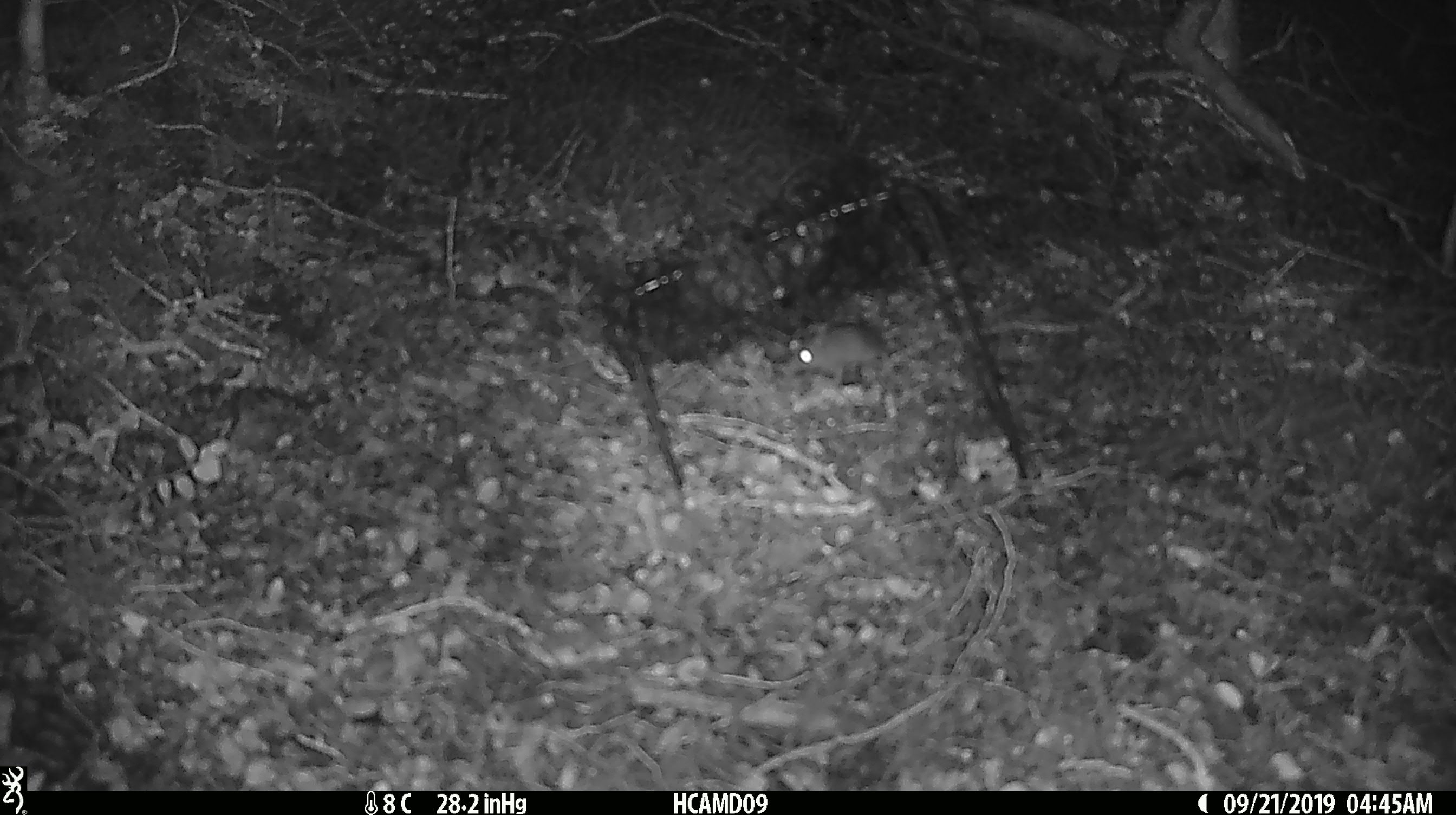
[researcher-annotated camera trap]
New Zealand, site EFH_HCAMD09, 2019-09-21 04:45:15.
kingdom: Animalia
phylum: Chordata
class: Mammalia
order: Rodentia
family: Muridae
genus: Mus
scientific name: Mus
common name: mouse